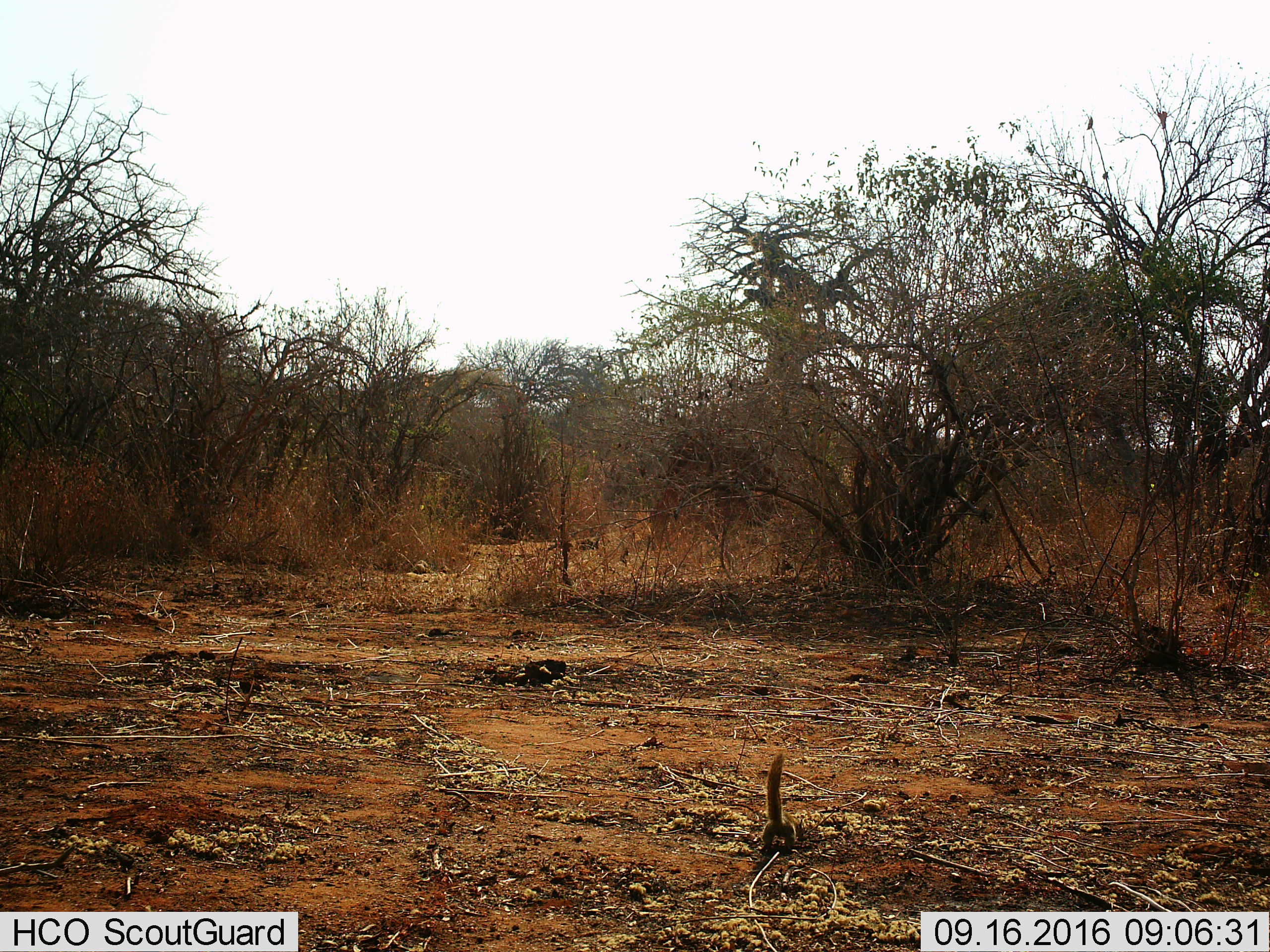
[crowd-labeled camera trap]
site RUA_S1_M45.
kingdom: Animalia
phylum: Chordata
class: Mammalia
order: Rodentia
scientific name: Rodentia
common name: rodent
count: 1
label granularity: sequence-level